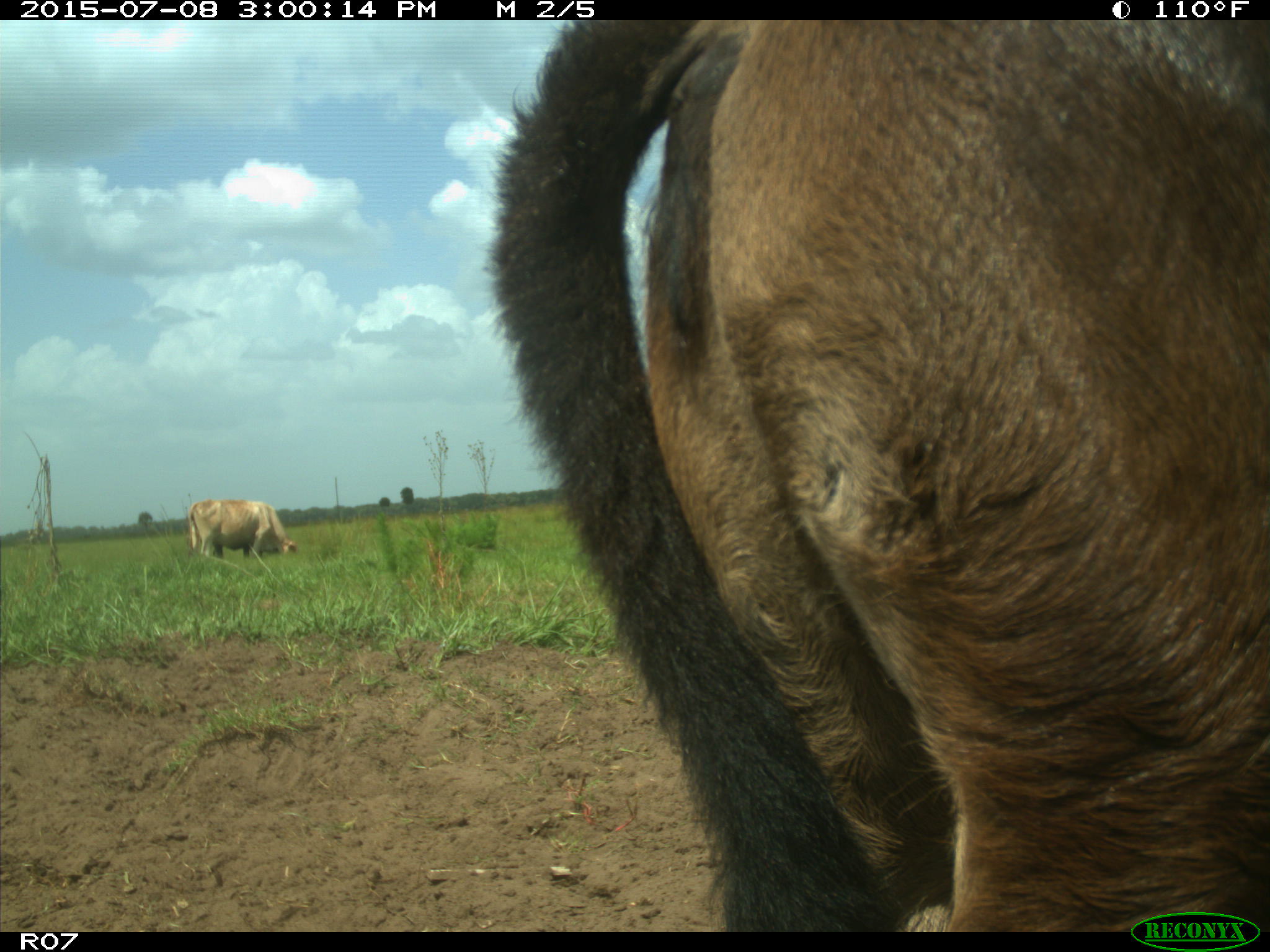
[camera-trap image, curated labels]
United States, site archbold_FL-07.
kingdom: Animalia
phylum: Chordata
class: Mammalia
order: Artiodactyla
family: Bovidae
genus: Bos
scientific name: Bos taurus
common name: domestic cow